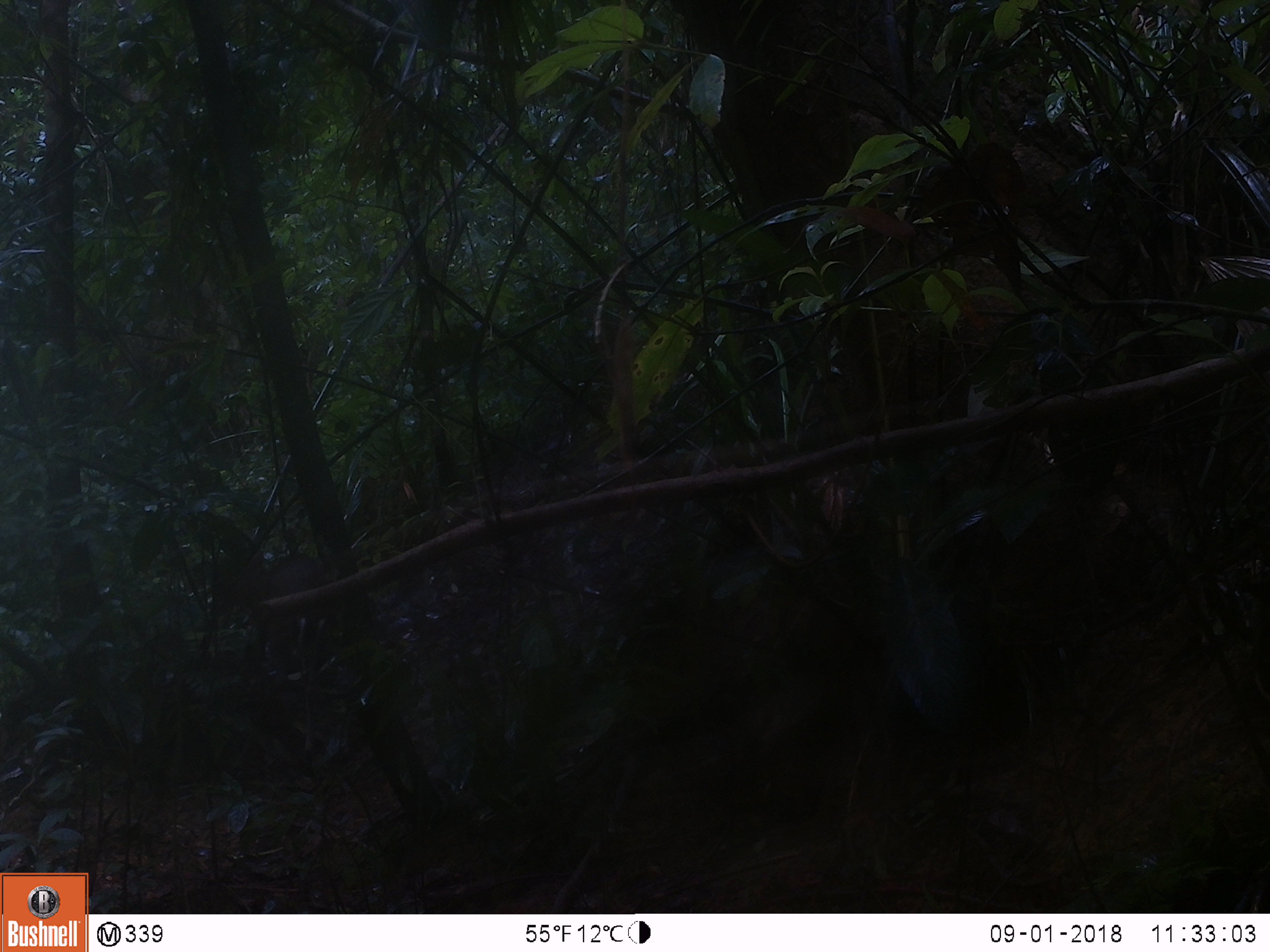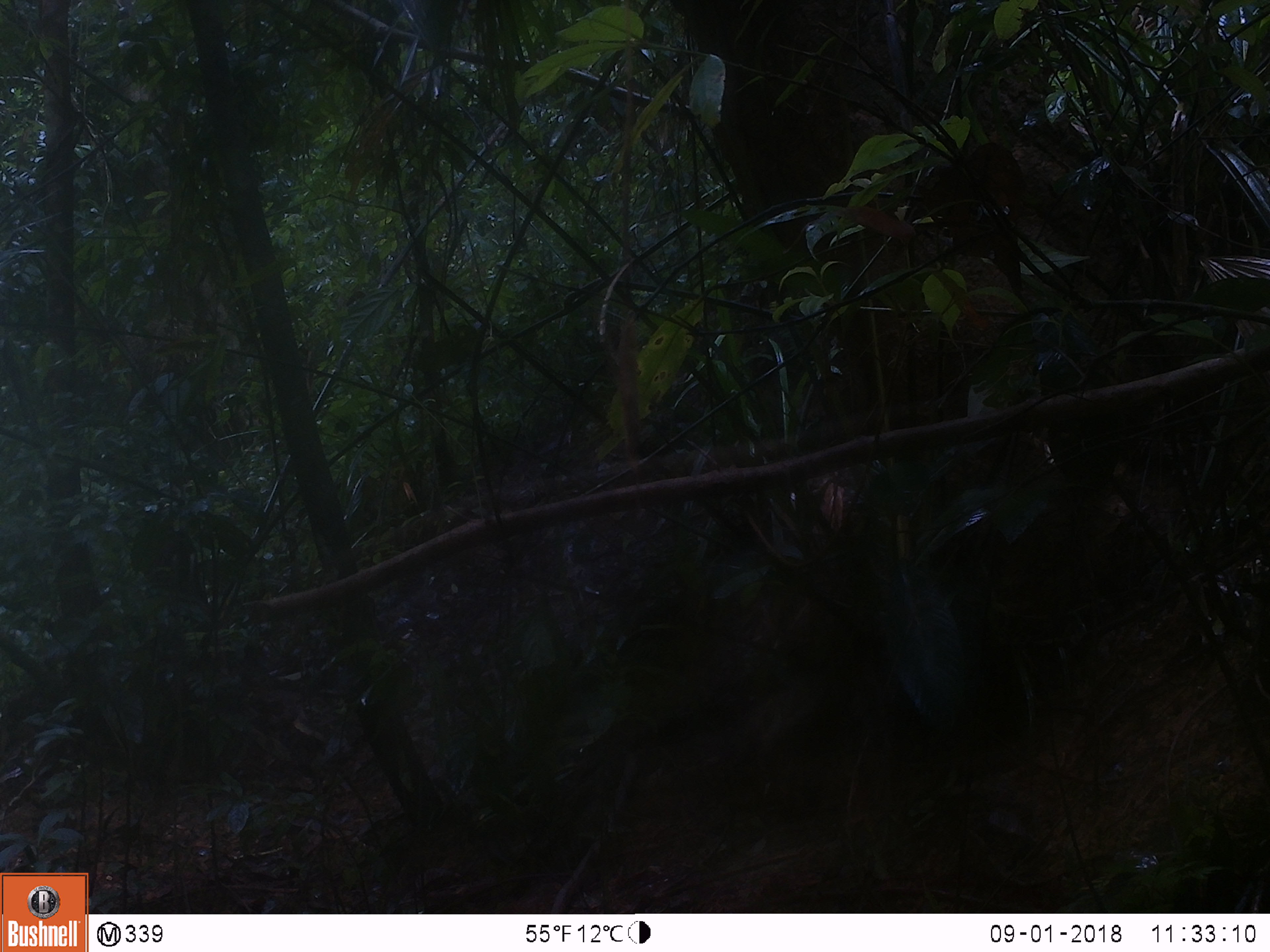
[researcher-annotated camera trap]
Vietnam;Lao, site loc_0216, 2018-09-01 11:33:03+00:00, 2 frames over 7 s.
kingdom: Animalia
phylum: Chordata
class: Mammalia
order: Artiodactyla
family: Cervidae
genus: Muntiacus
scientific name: Muntiacus rooseveltorum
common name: roosevelt's muntjac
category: roosevelts muntjac group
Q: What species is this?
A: Roosevelts muntjac group (roosevelt's muntjac) (Muntiacus rooseveltorum).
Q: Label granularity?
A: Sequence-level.